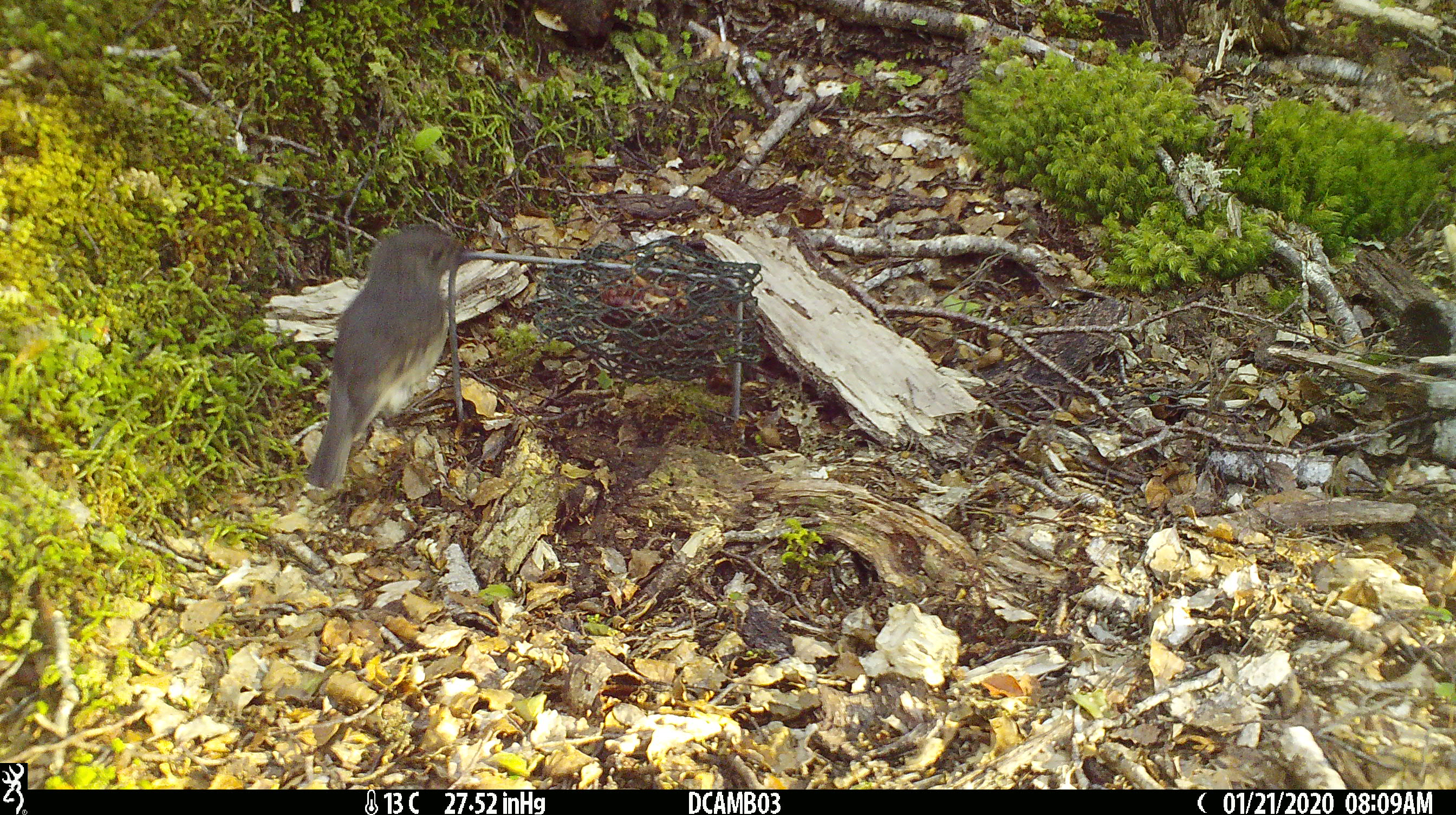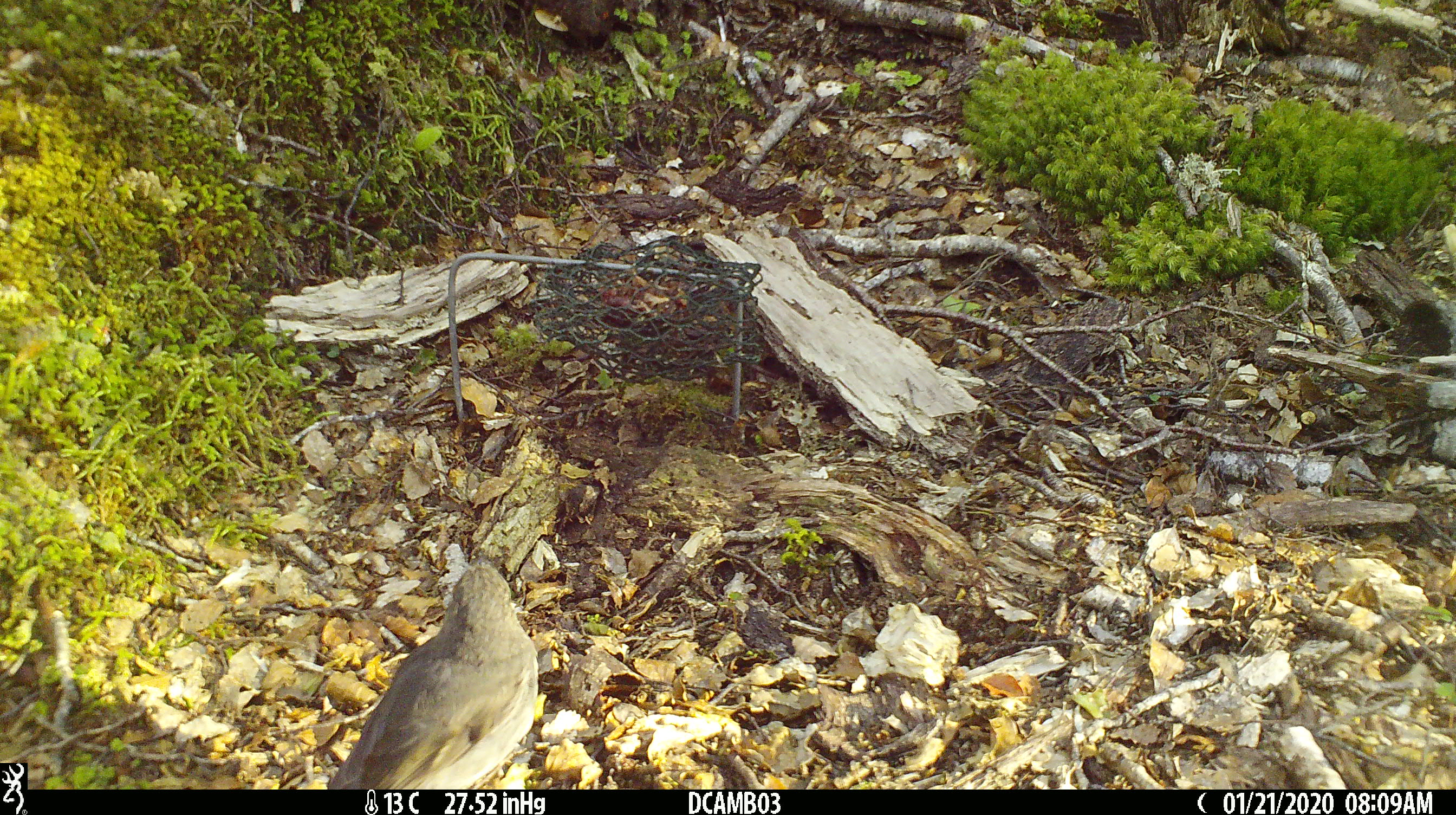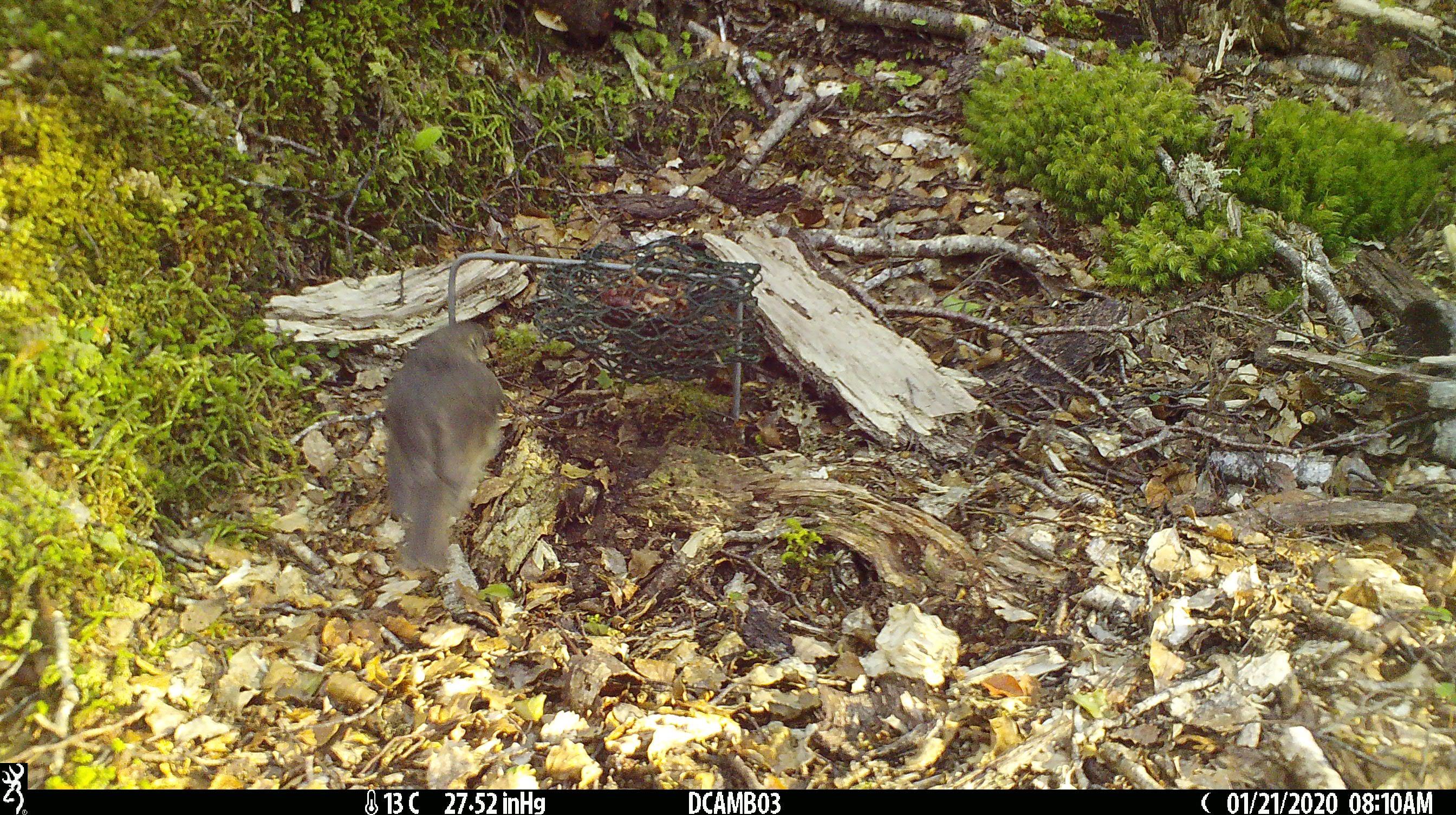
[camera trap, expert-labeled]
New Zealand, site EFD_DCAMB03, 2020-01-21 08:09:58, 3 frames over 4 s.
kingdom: Animalia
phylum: Chordata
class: Aves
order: Passeriformes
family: Petroicidae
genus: Petroica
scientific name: Petroica australis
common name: new zealand robin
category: robin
Robin (new zealand robin) (Petroica australis).